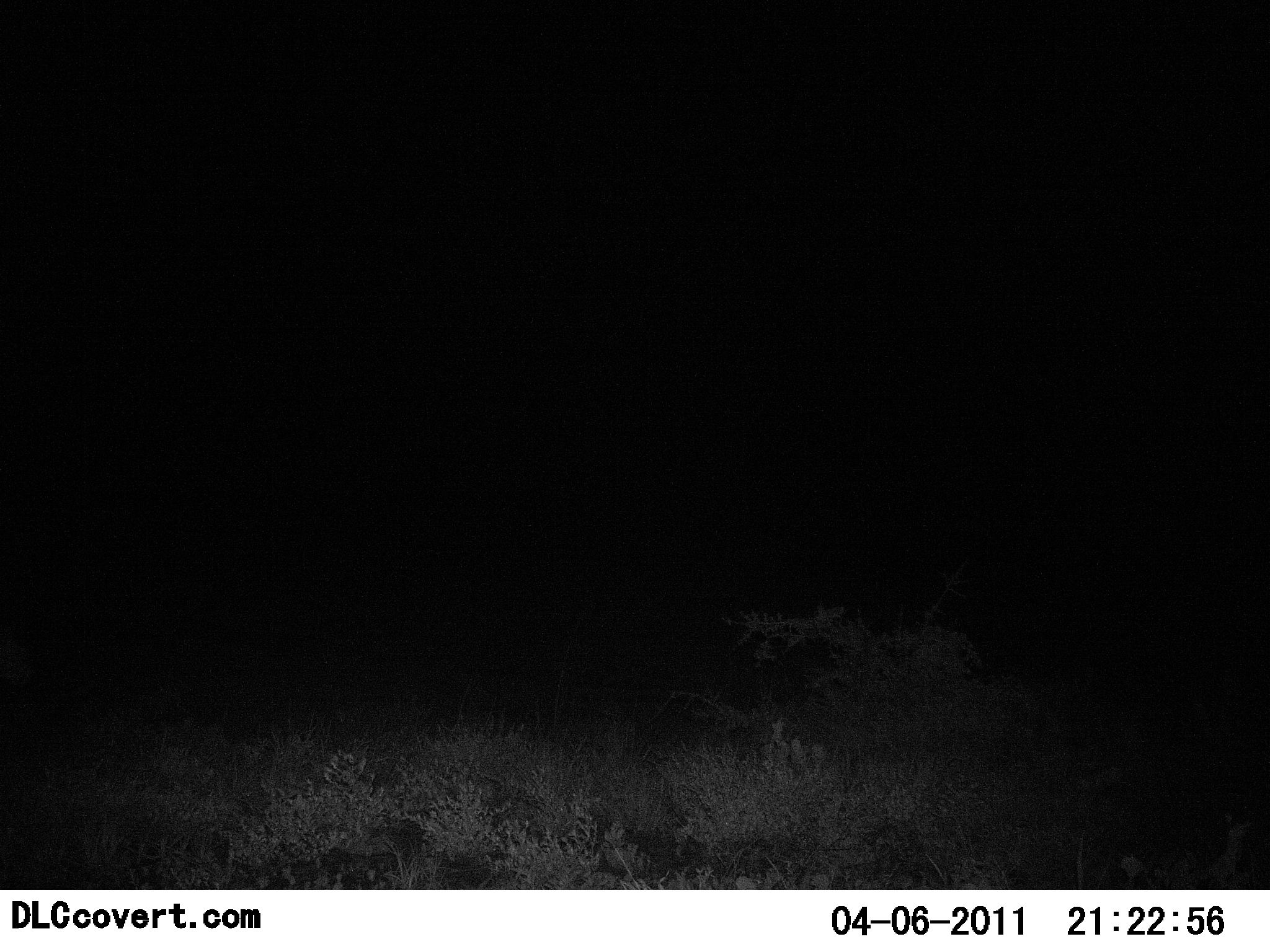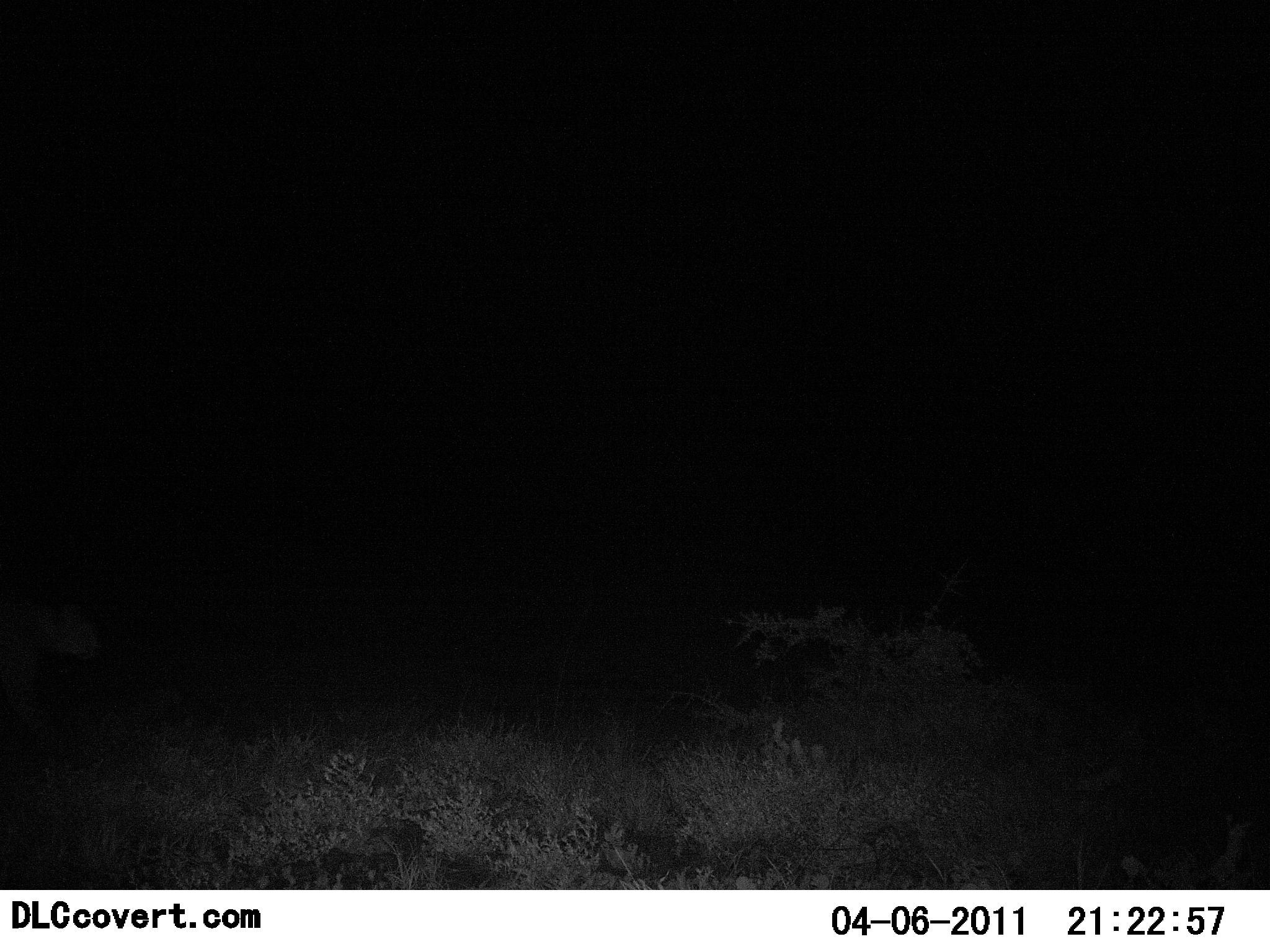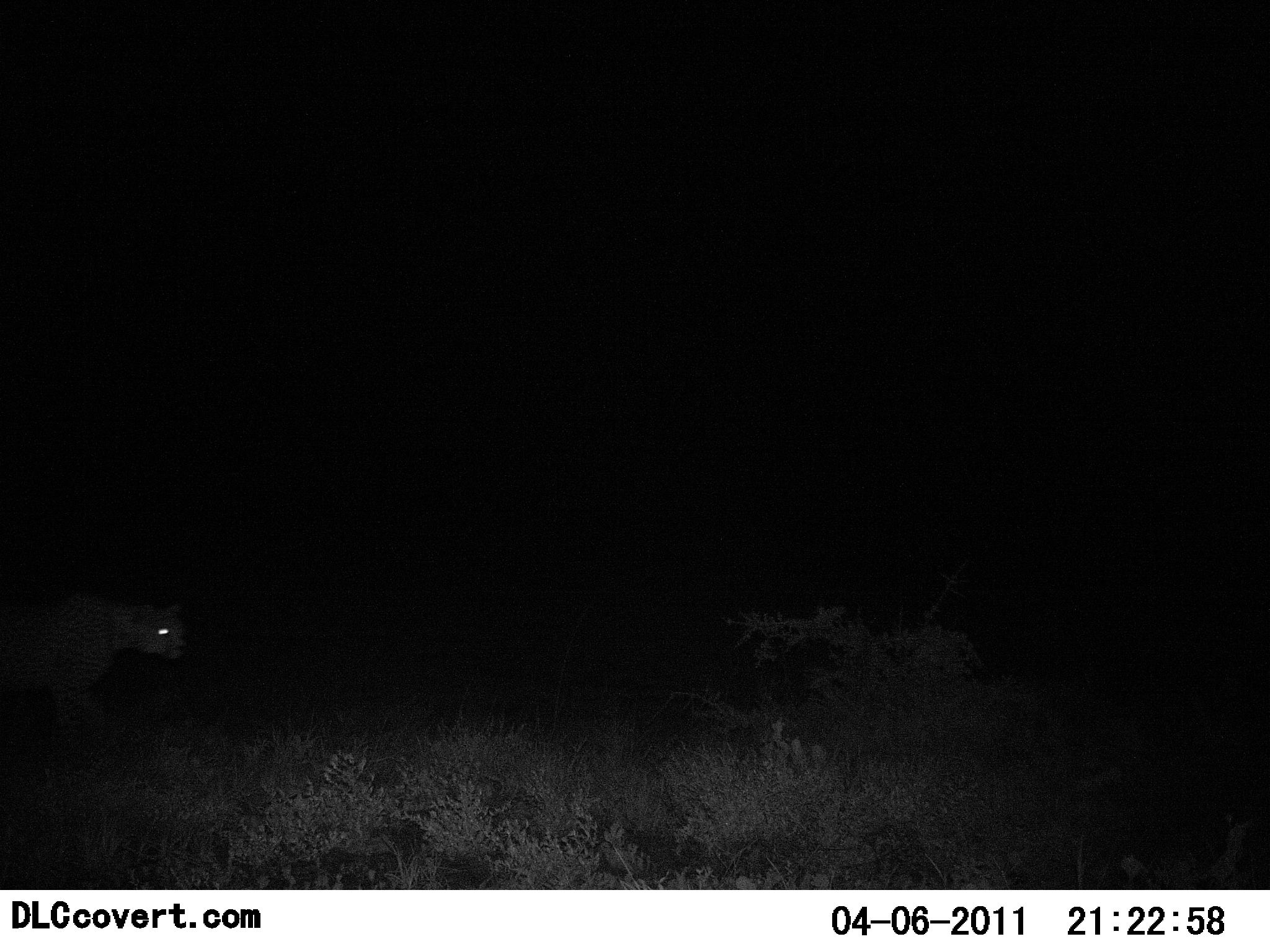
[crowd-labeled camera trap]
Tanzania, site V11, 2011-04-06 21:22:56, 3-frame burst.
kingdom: Animalia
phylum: Chordata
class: Mammalia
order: Carnivora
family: Felidae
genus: Acinonyx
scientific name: Acinonyx jubatus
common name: cheetah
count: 1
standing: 0%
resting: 0%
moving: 100%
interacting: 0%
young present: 0%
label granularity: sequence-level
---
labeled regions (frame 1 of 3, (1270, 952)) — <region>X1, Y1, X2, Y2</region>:
animal: <region>0, 638, 34, 690</region>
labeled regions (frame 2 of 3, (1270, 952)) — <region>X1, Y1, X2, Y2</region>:
animal: <region>0, 602, 100, 745</region>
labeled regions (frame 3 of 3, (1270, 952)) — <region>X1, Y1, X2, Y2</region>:
animal: <region>0, 590, 189, 758</region>